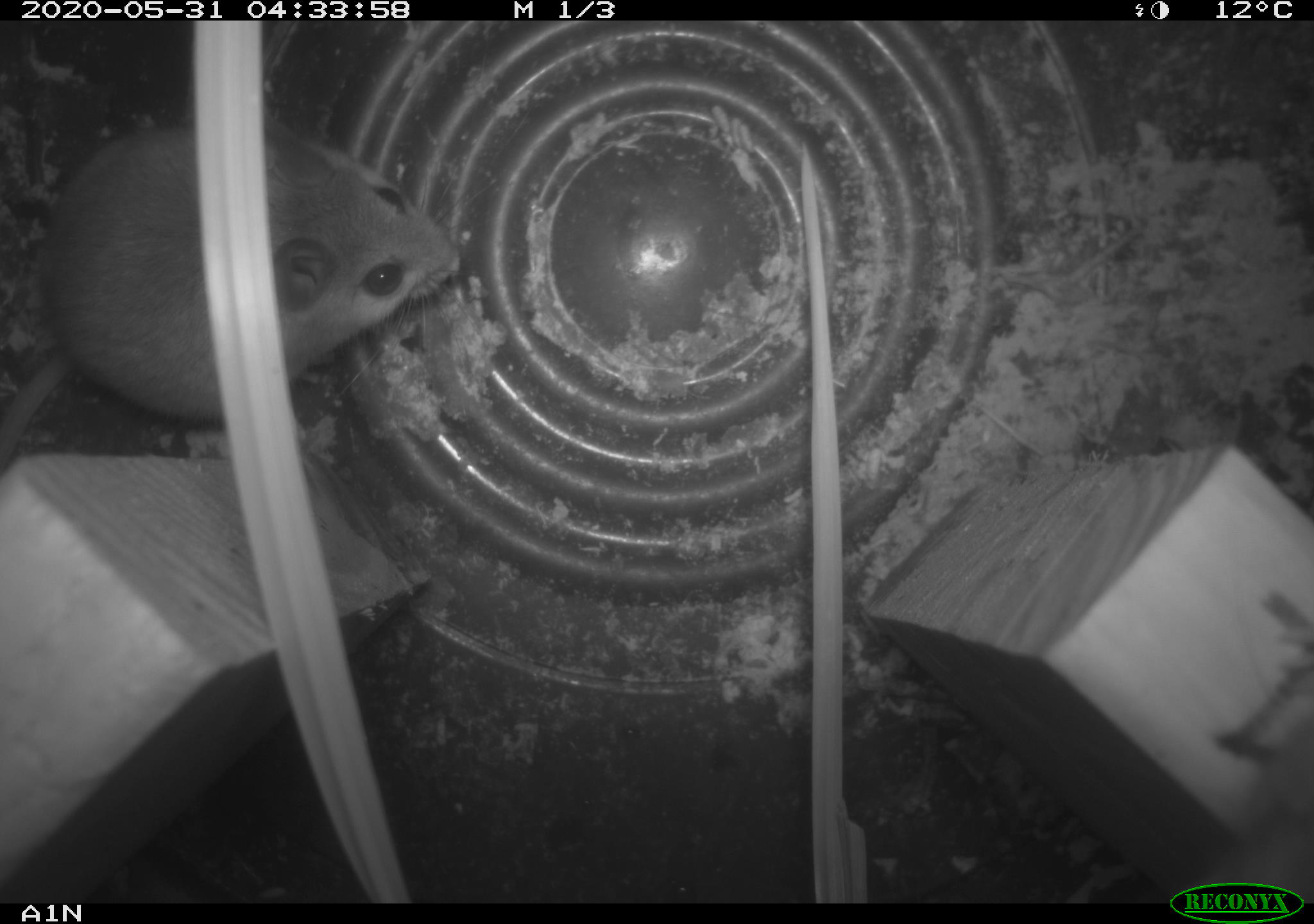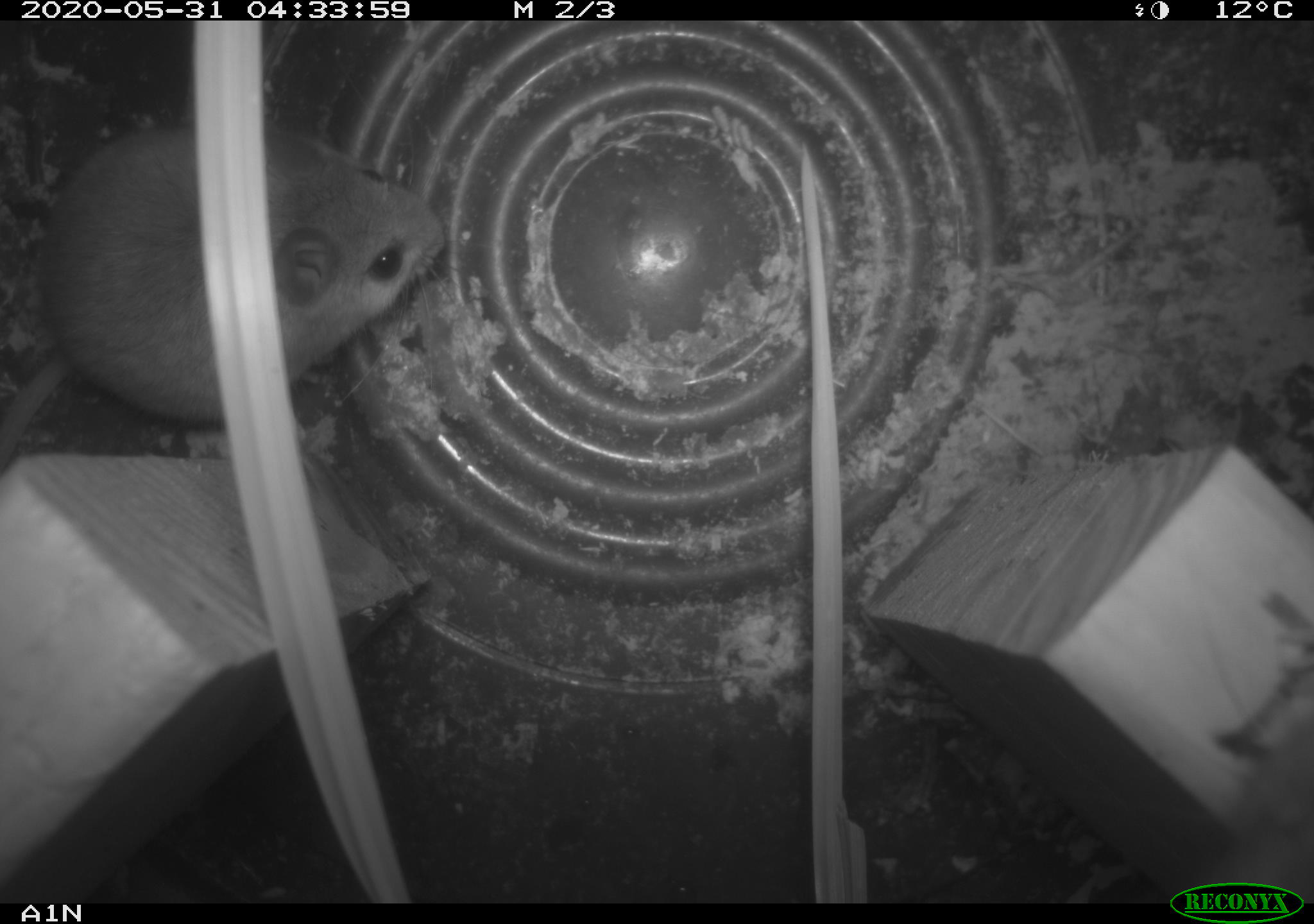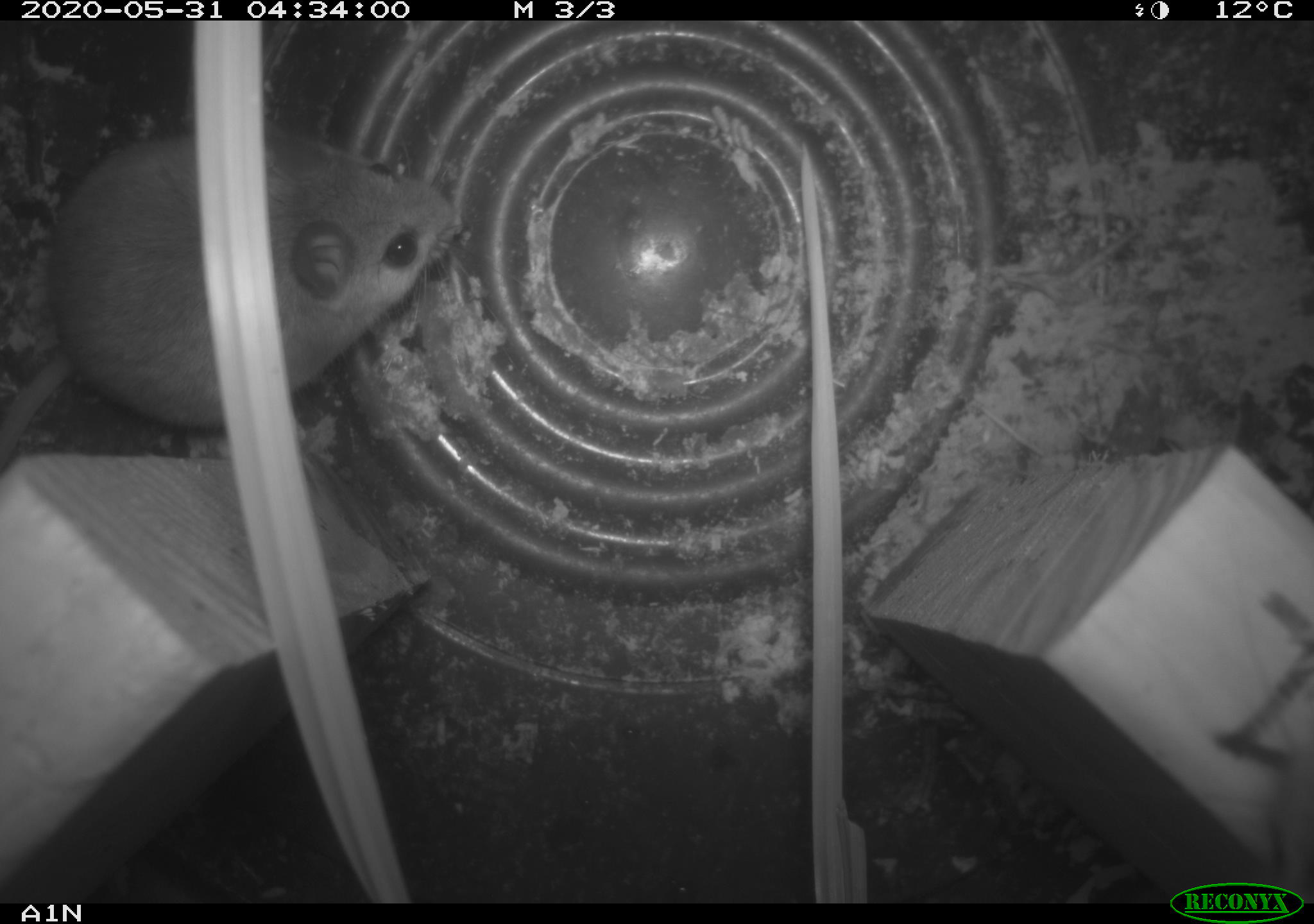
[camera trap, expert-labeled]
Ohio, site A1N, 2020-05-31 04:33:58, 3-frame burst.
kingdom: Animalia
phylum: Chordata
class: Mammalia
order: Rodentia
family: Cricetidae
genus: Peromyscus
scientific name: Peromyscus leucopus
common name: white-footed mouse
White-footed mouse (Peromyscus leucopus).